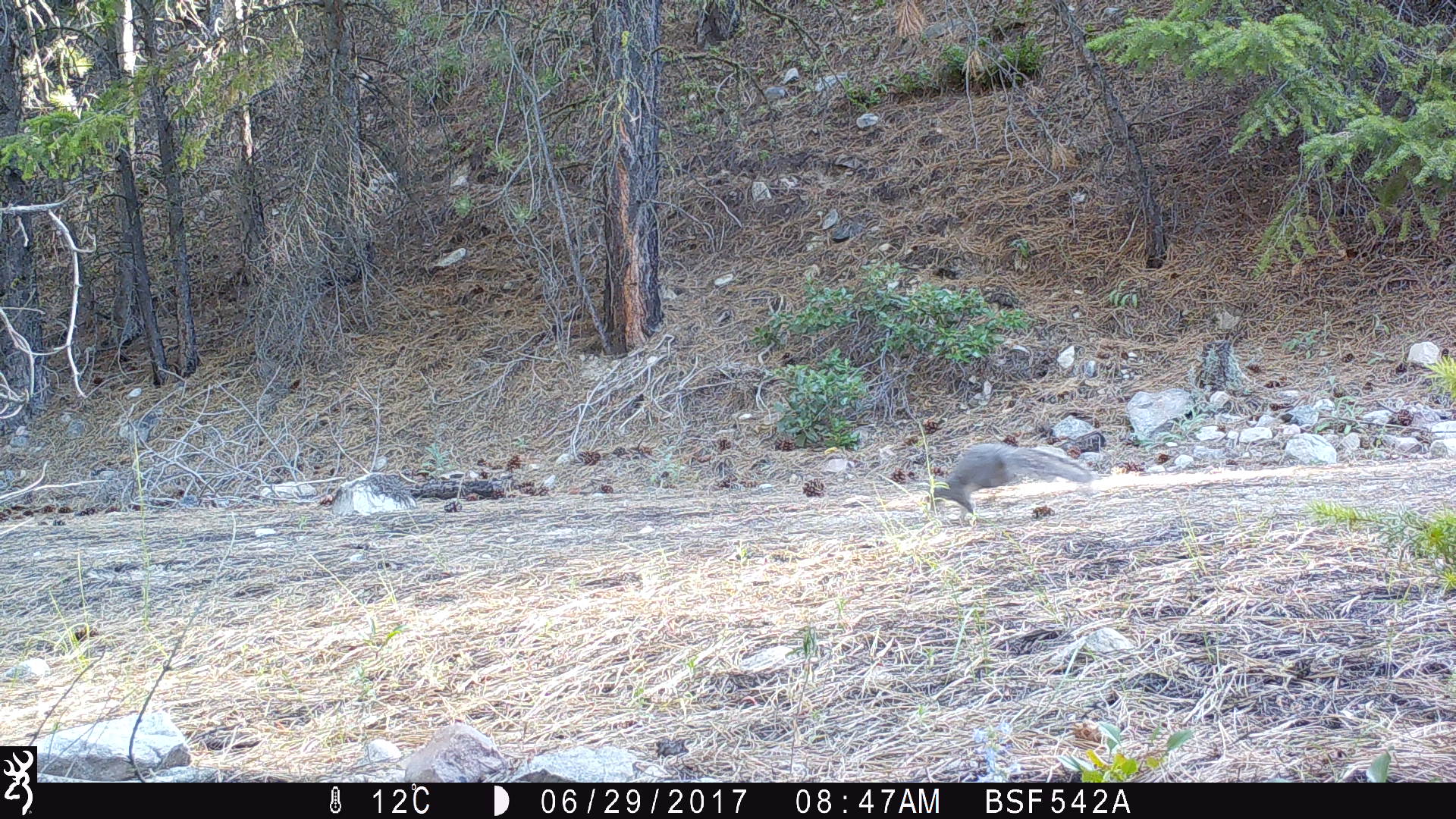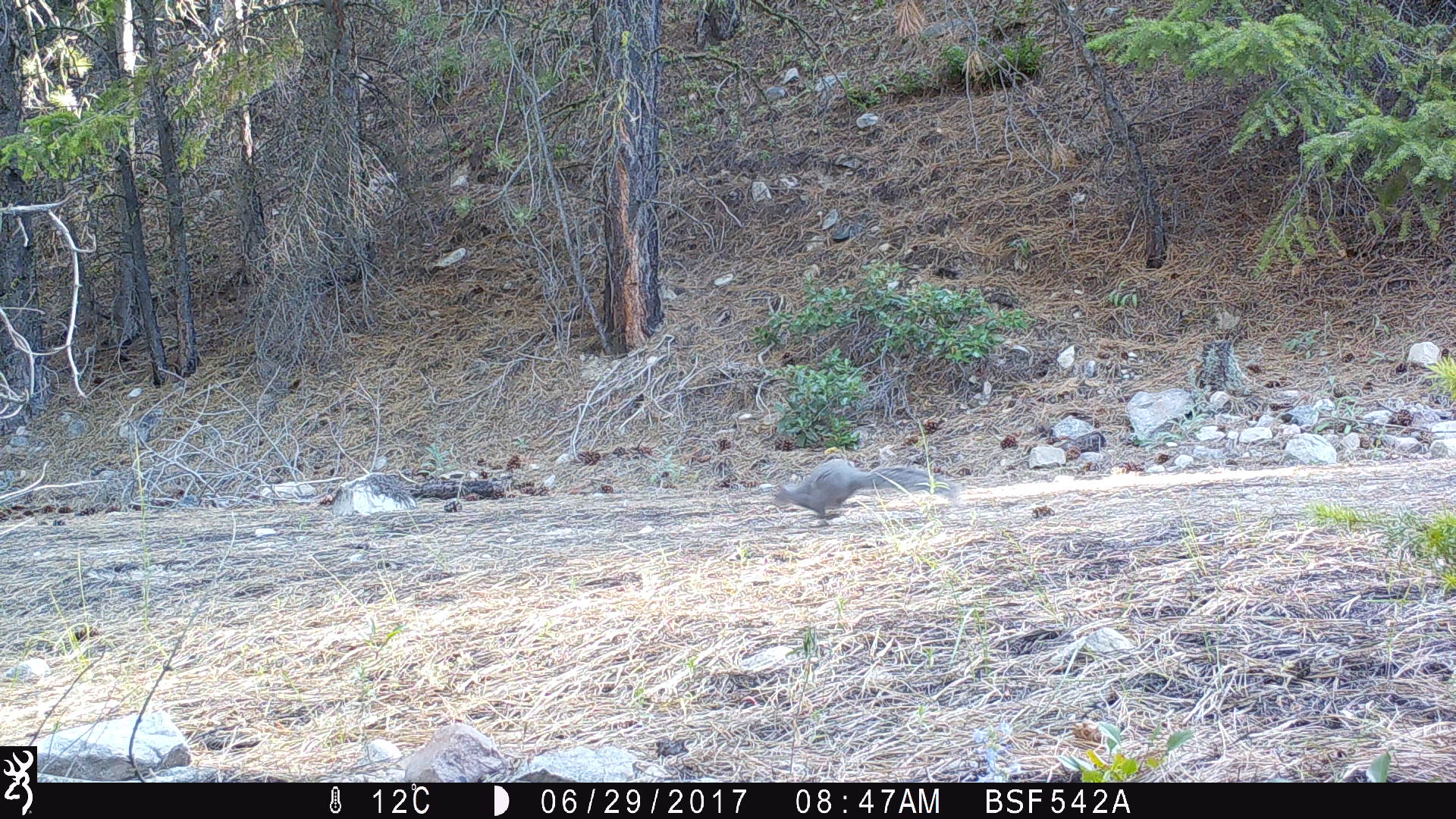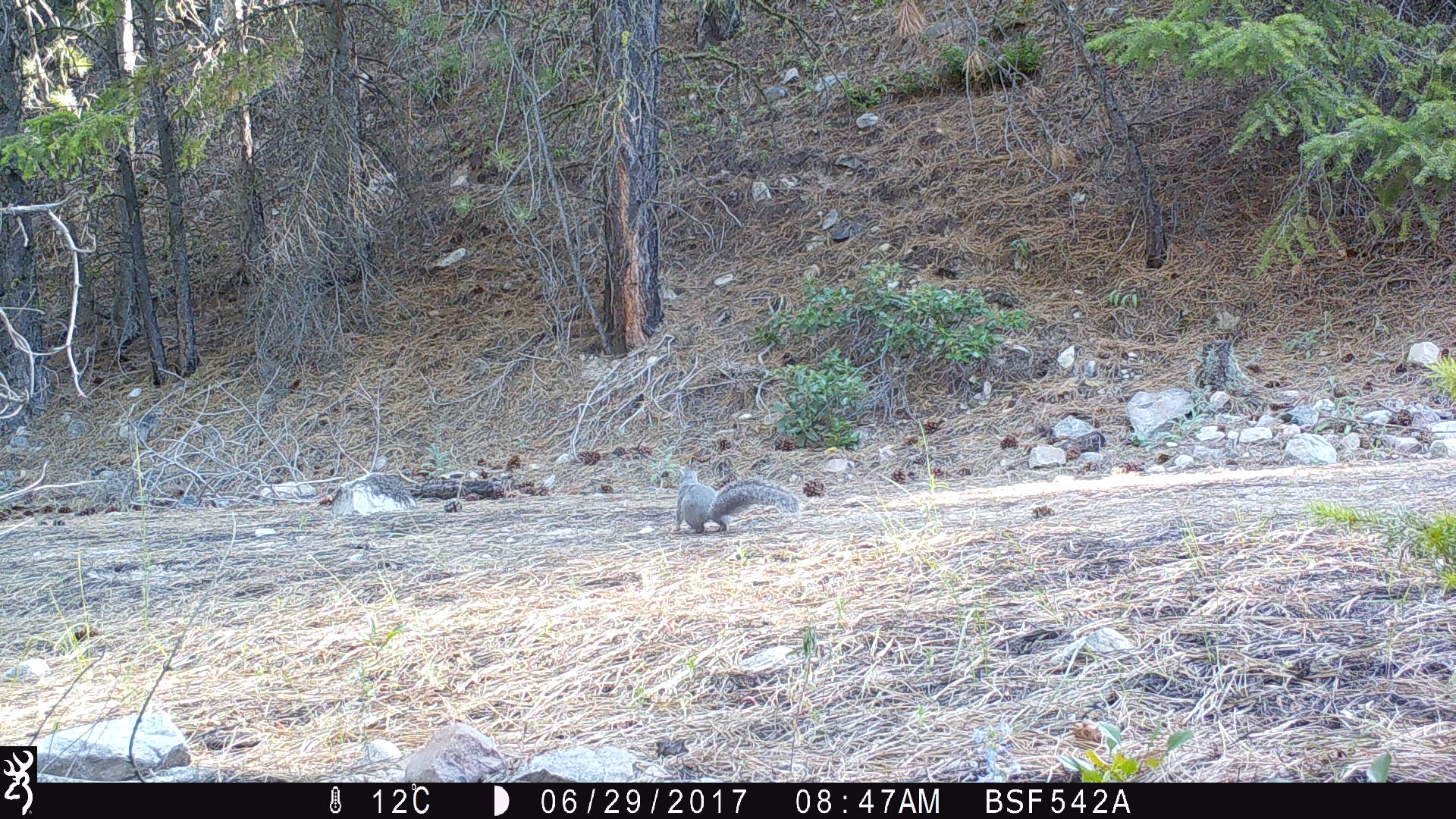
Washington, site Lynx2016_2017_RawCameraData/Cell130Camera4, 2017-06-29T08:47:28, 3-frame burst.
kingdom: Animalia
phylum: Chordata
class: Mammalia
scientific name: Mammalia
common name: small mammal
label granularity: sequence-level